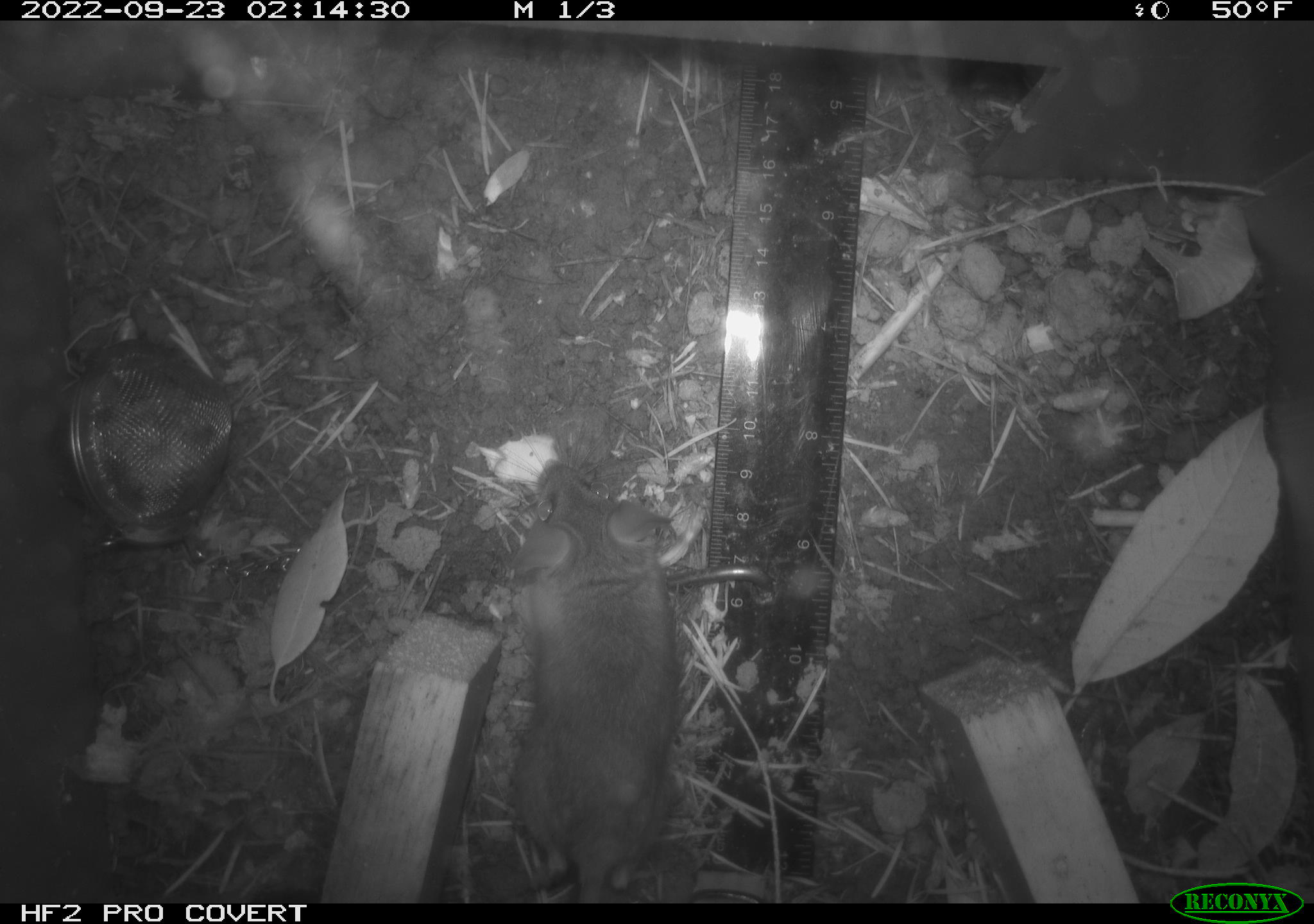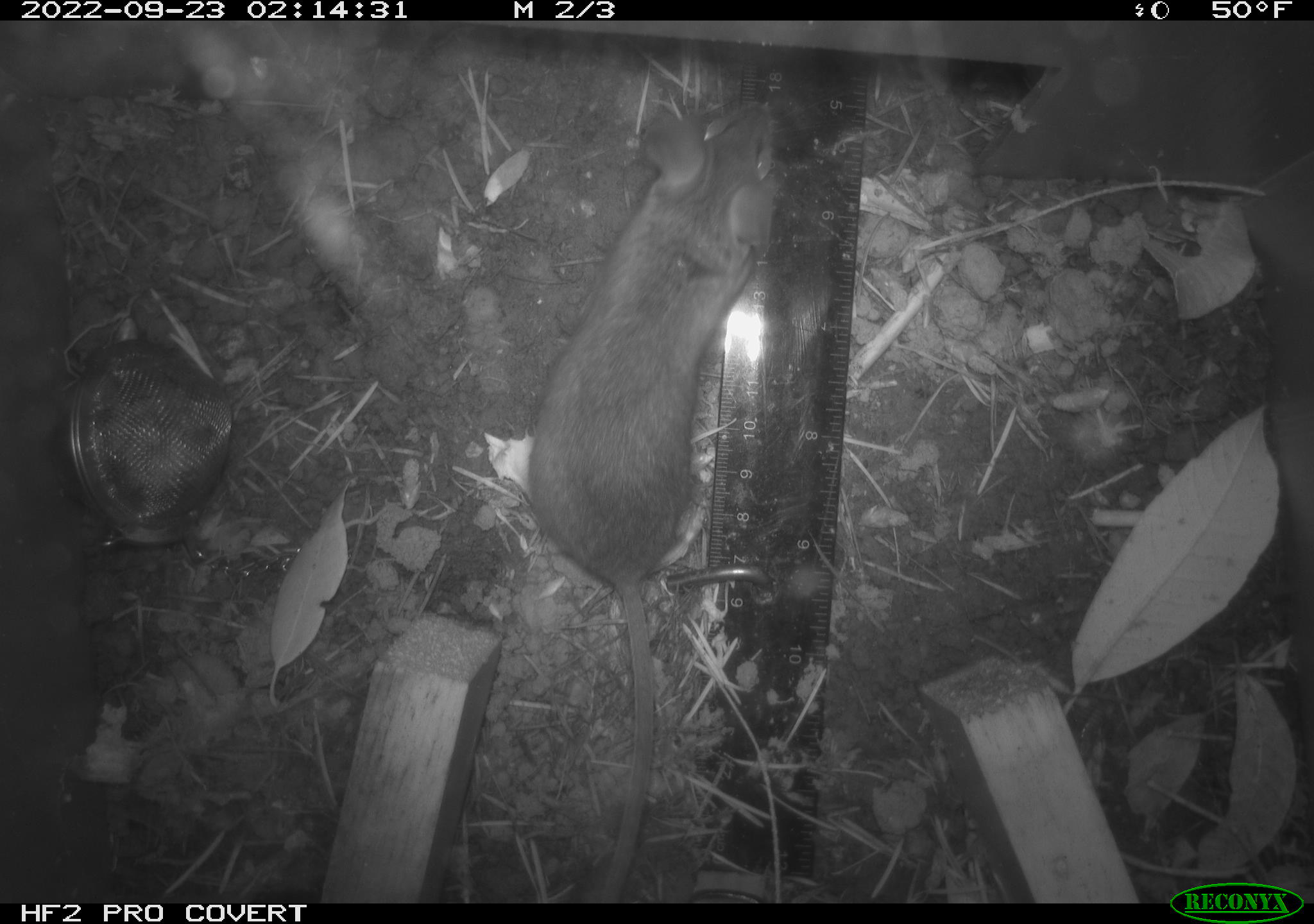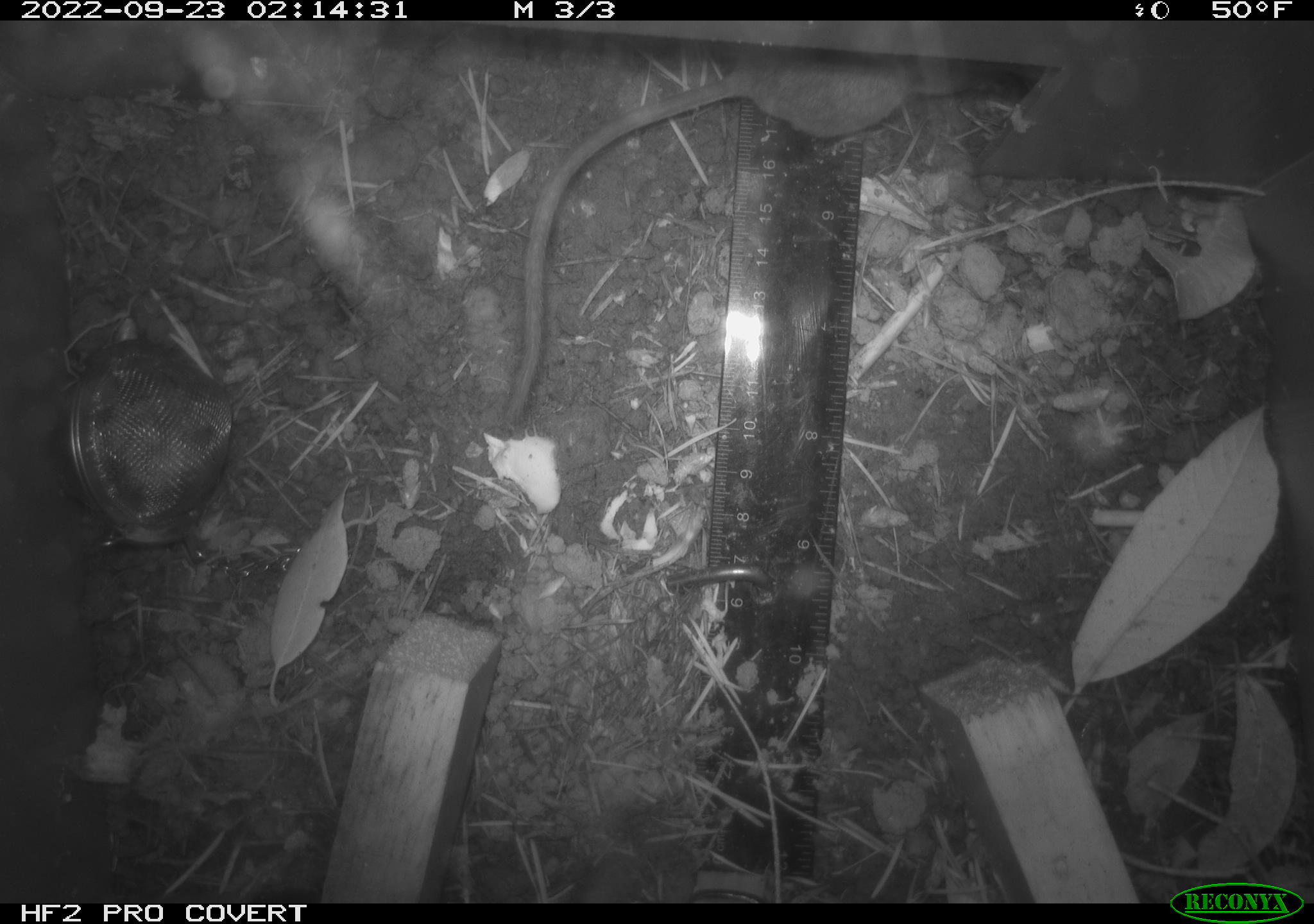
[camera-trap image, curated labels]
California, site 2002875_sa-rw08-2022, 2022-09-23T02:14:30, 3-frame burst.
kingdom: Animalia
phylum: Chordata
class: Mammalia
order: Rodentia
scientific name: Rodentia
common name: mouse species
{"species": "mouse species (Rodentia)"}